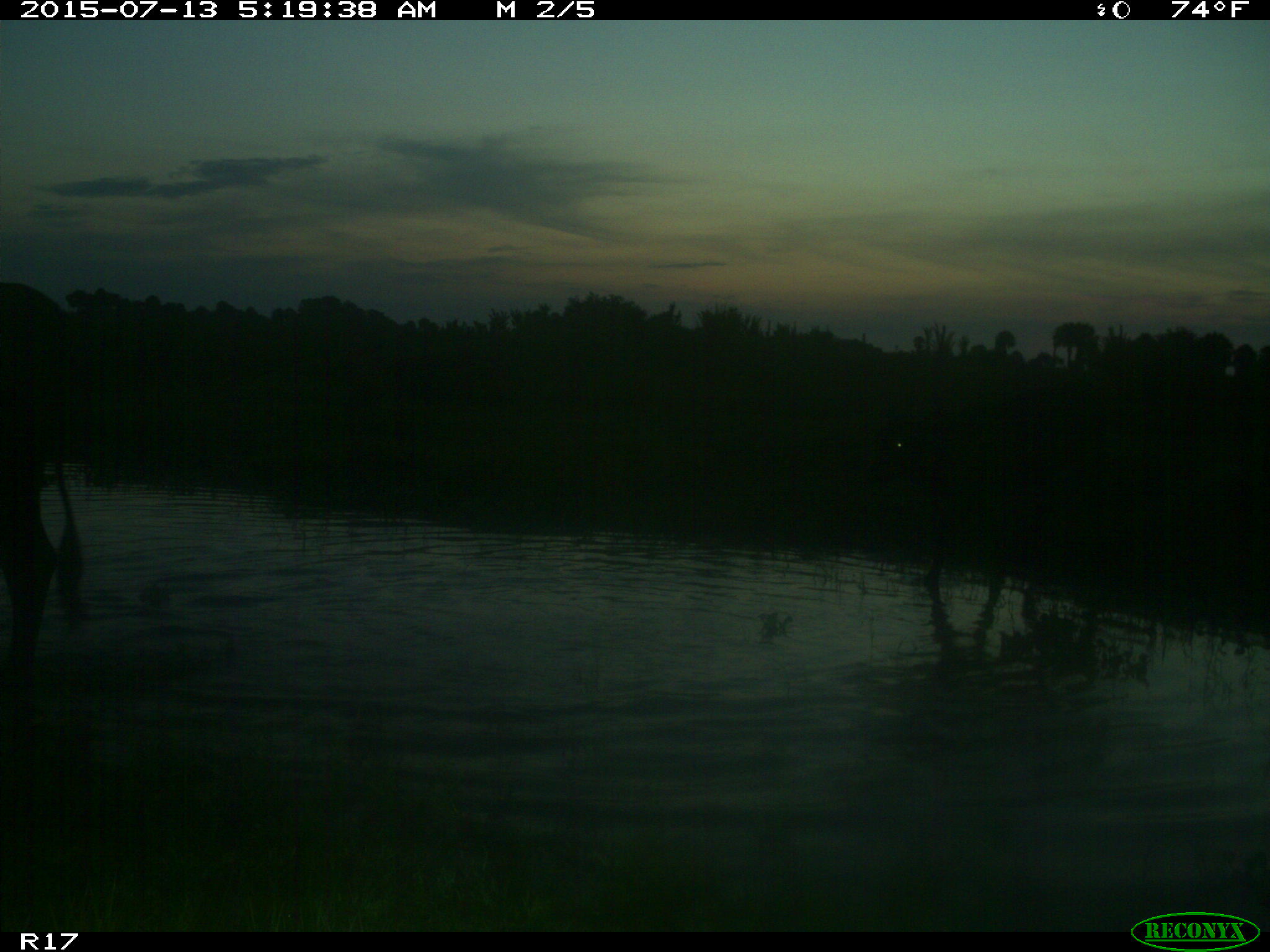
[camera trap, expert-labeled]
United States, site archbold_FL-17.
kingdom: Animalia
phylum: Chordata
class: Mammalia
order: Artiodactyla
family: Bovidae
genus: Bos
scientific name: Bos taurus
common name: domestic cow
Bos taurus (domestic cow).